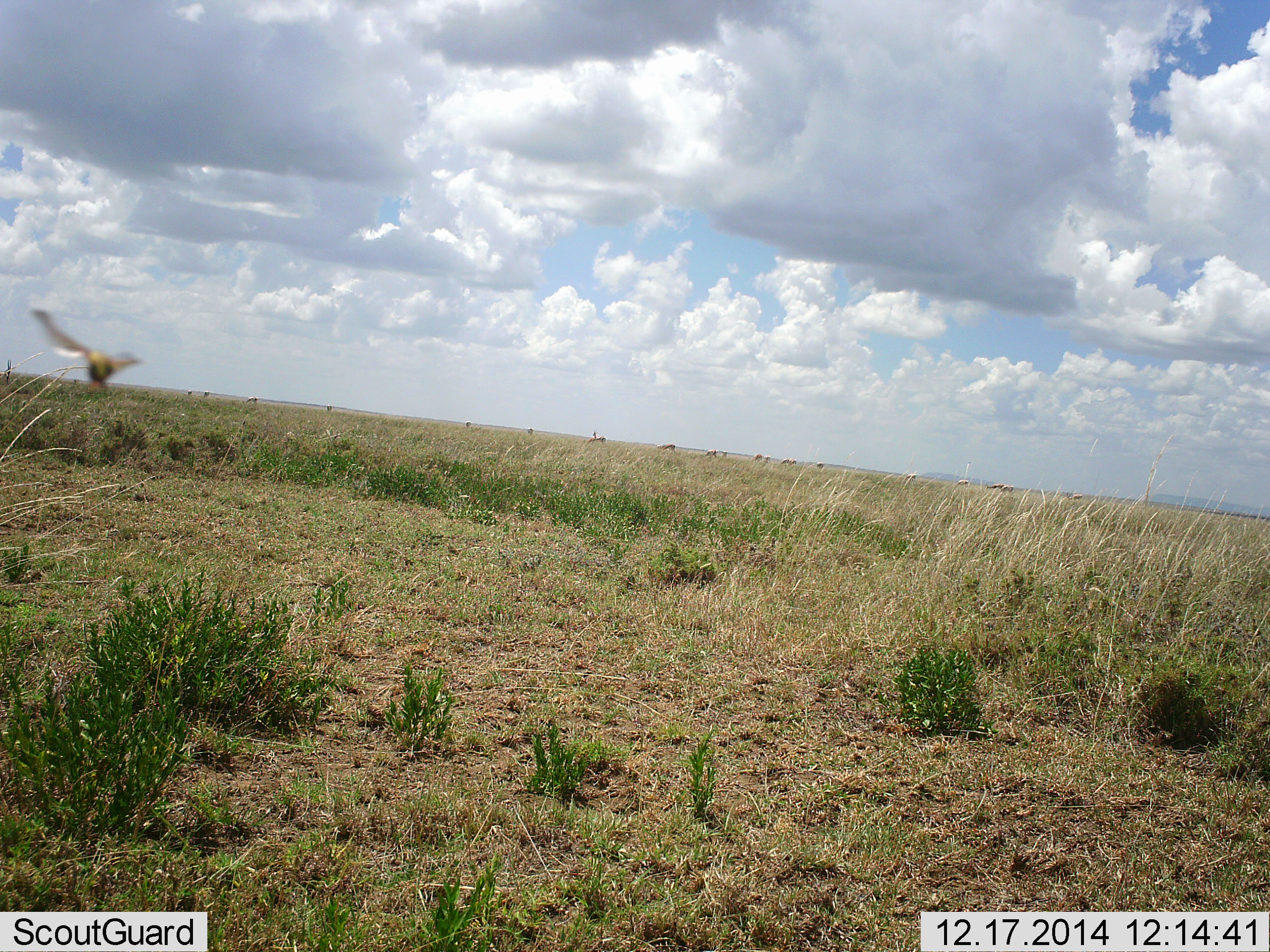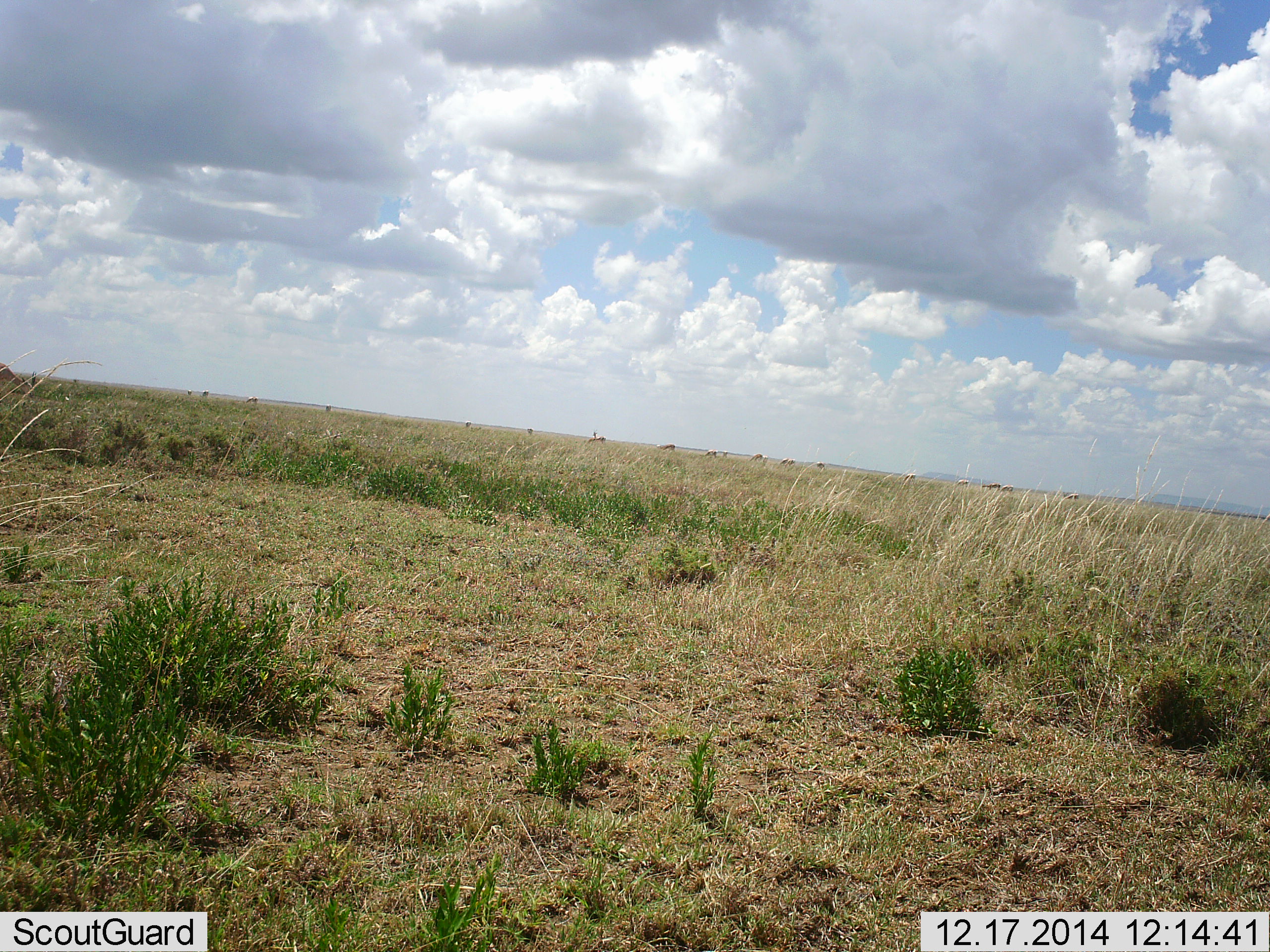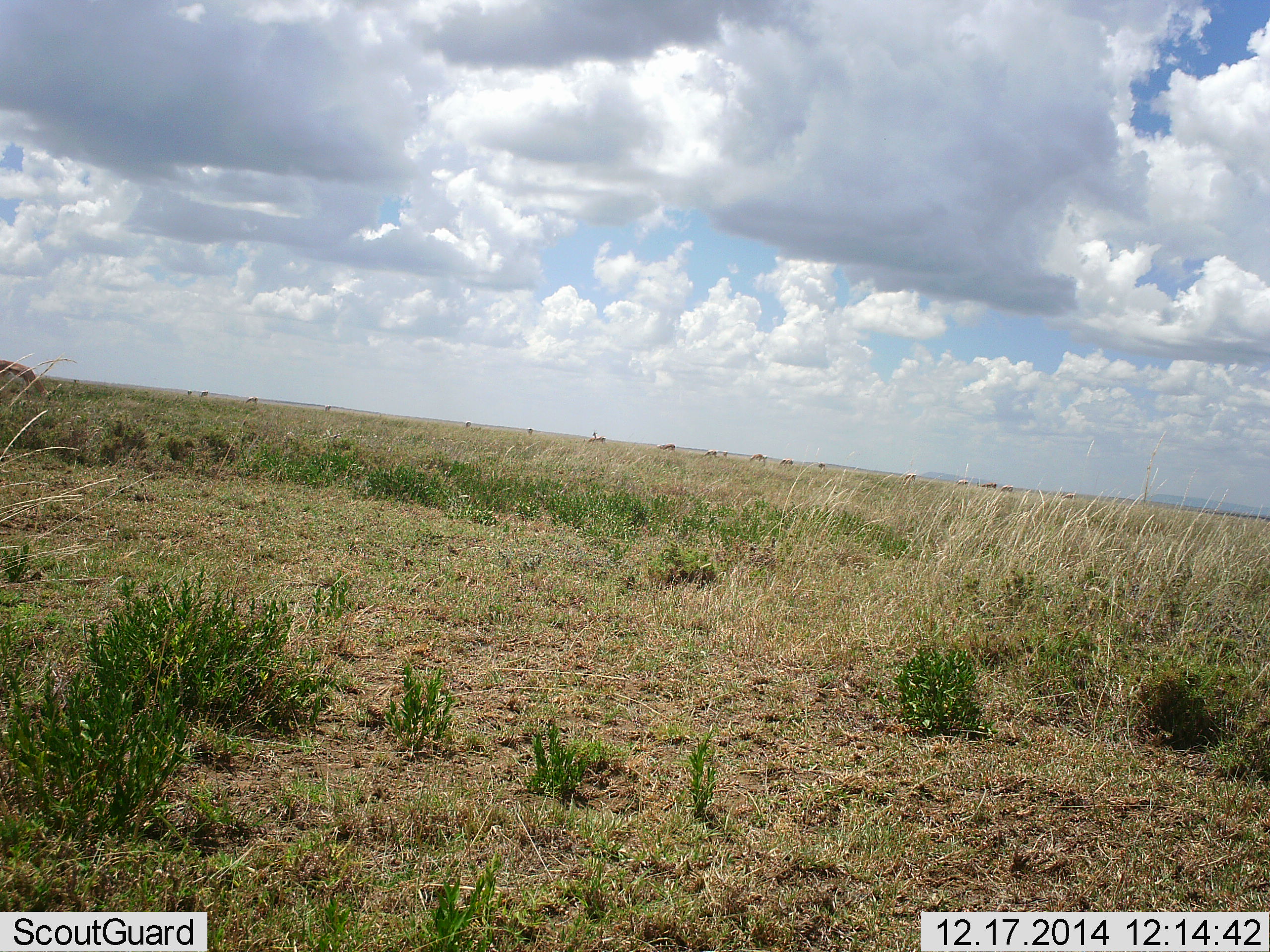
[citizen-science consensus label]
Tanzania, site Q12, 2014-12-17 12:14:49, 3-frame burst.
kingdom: Animalia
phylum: Chordata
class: Aves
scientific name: Aves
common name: bird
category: otherbird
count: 1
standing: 0%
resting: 0%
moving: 100%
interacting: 0%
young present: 0%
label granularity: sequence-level